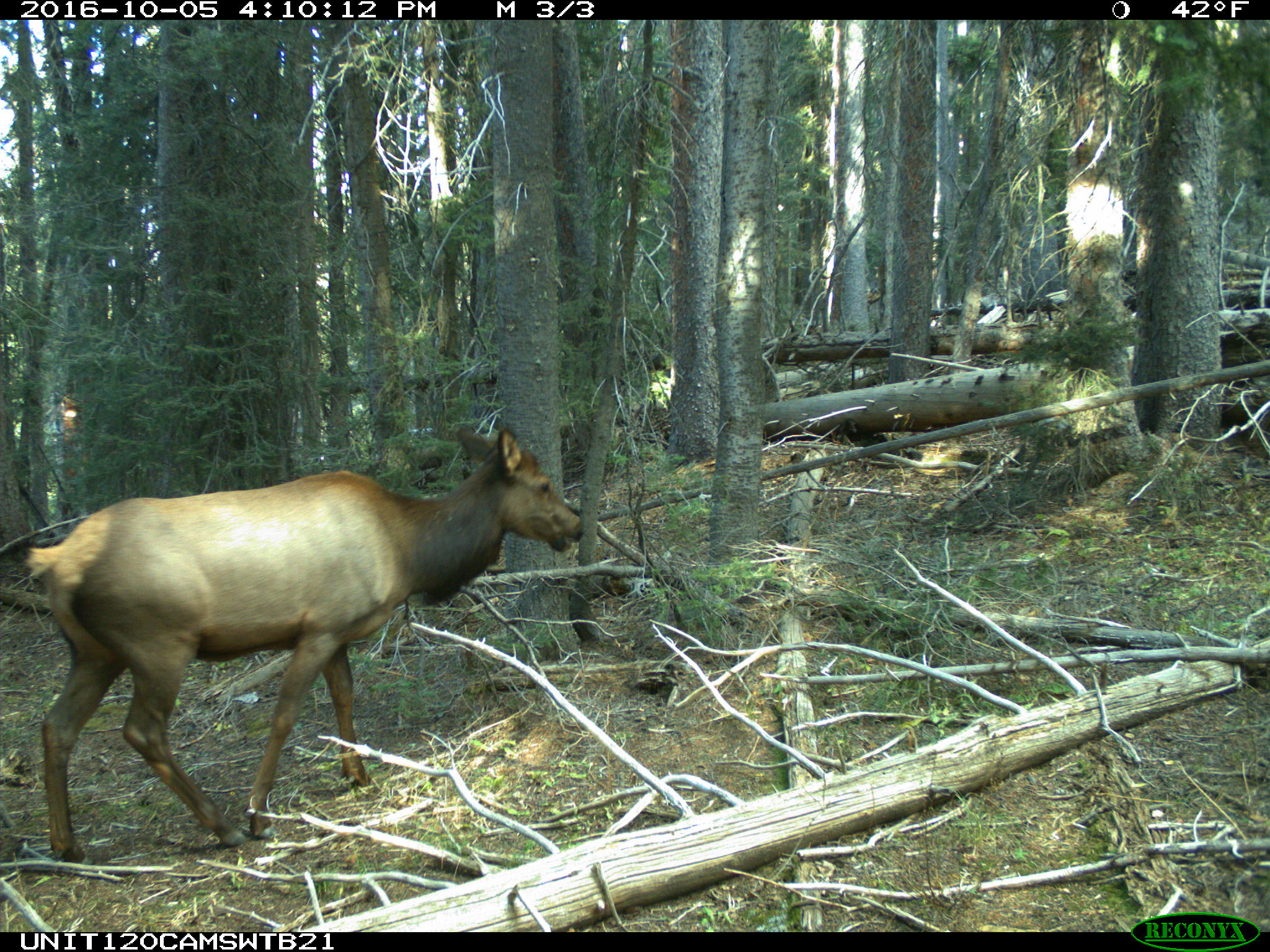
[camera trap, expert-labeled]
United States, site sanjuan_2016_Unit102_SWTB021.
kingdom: Animalia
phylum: Chordata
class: Mammalia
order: Artiodactyla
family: Cervidae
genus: Cervus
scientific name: Cervus elaphus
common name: red deer